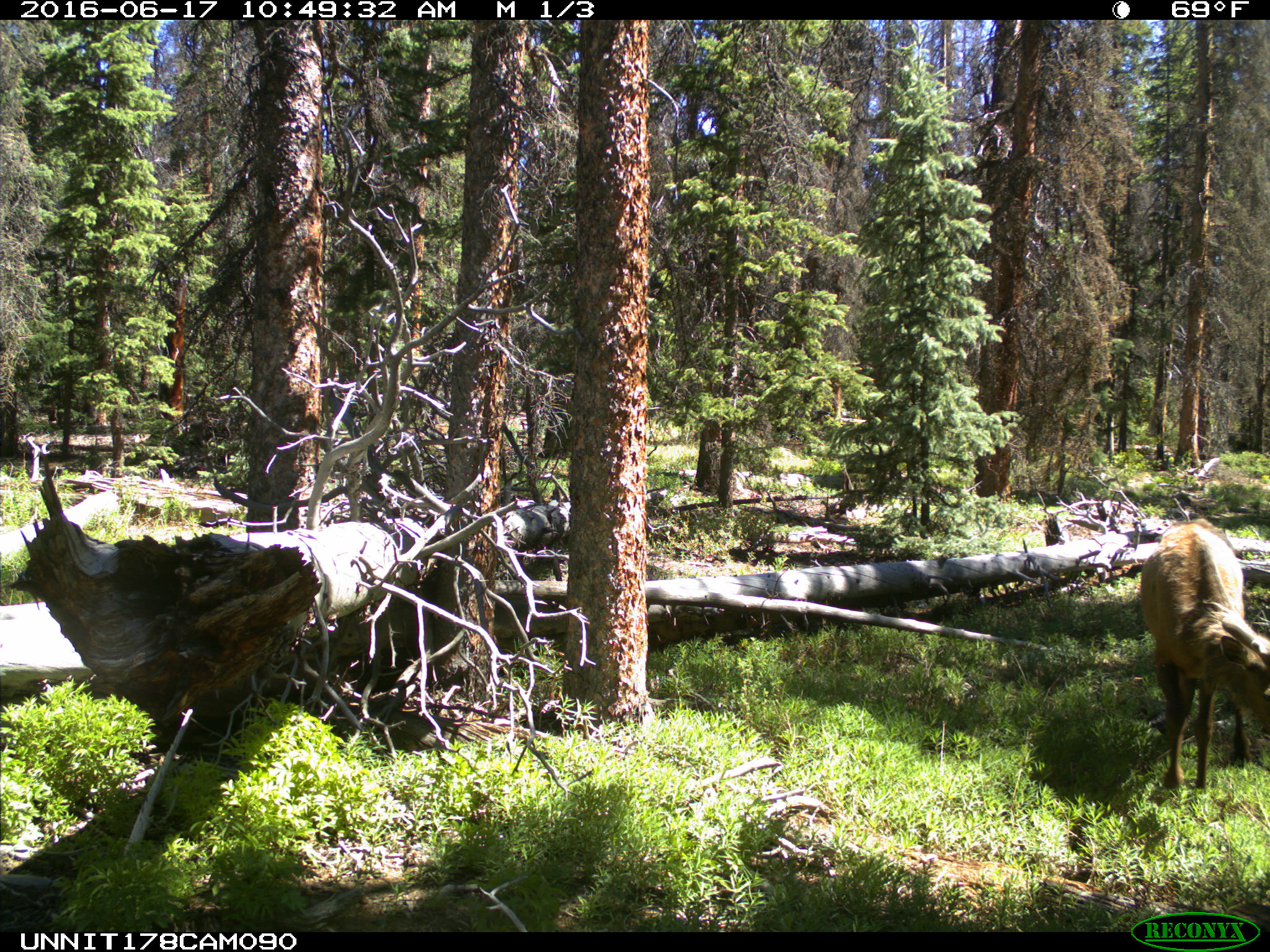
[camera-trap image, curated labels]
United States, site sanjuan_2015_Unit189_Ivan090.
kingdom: Animalia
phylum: Chordata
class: Mammalia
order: Artiodactyla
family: Cervidae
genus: Cervus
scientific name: Cervus elaphus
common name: red deer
Cervus elaphus (red deer).